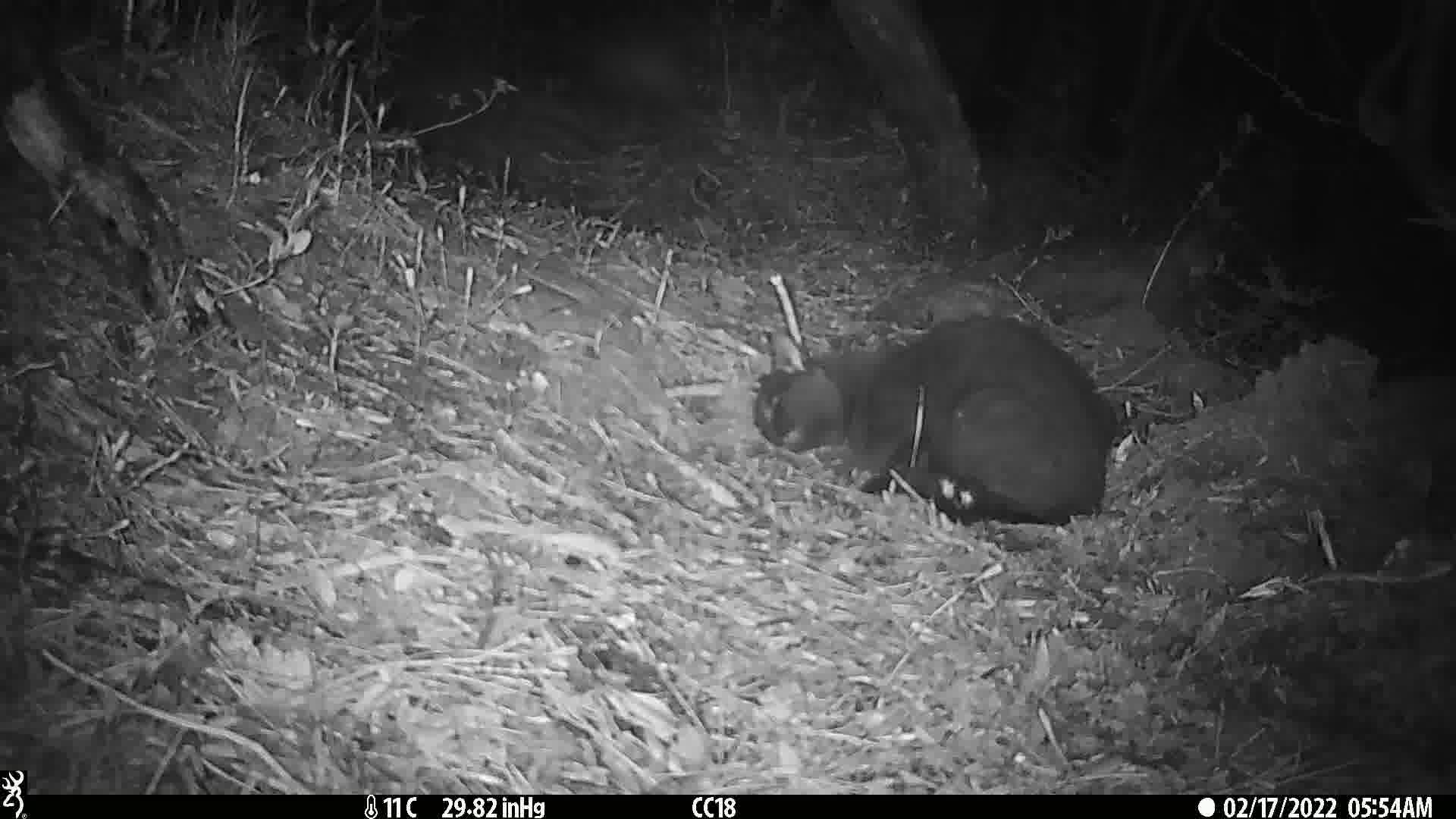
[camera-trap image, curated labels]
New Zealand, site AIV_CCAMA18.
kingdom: Animalia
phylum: Chordata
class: Mammalia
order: Carnivora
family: Felidae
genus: Felis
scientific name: Felis catus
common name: domestic cat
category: cat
Cat (domestic cat) (Felis catus).